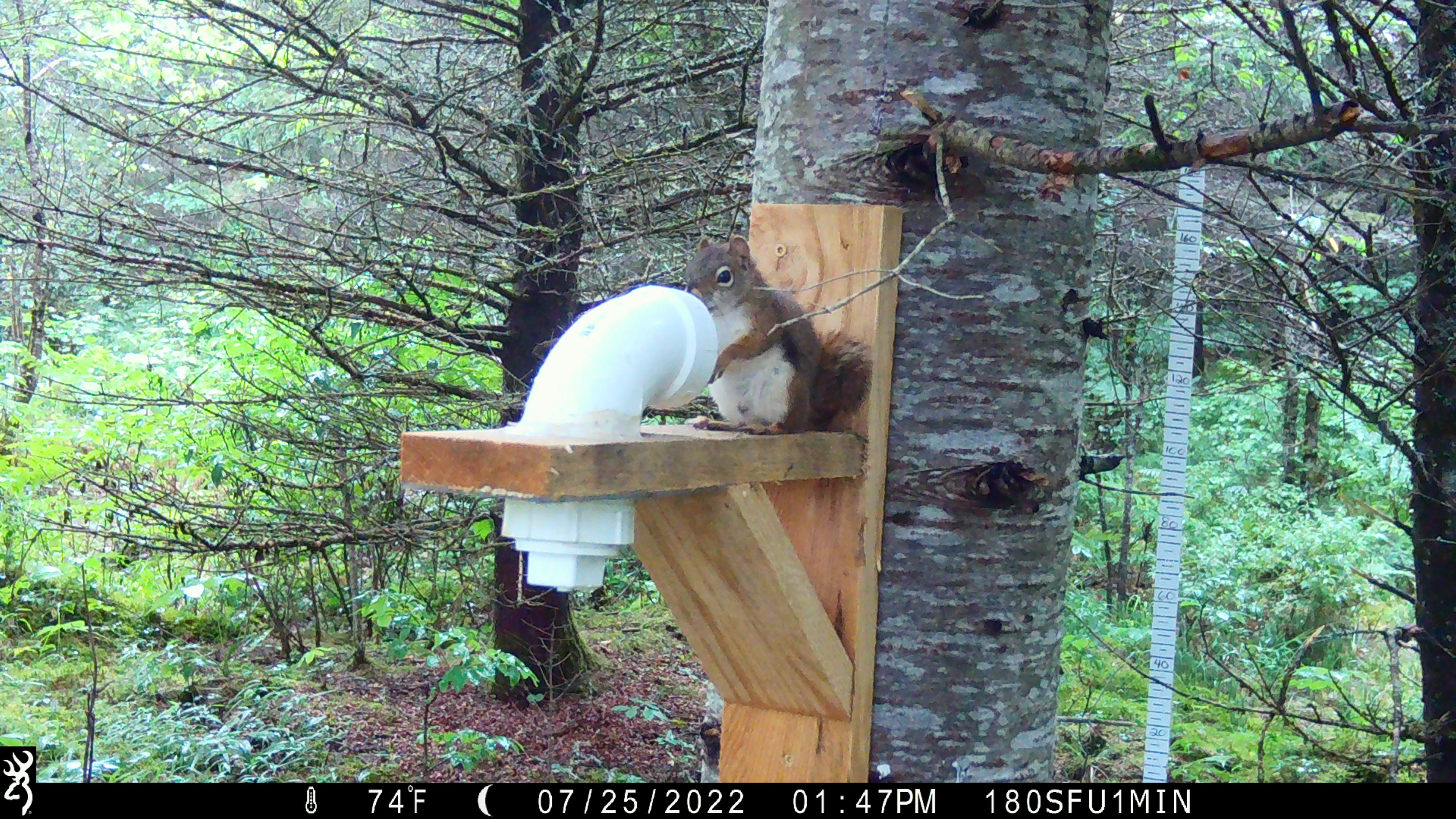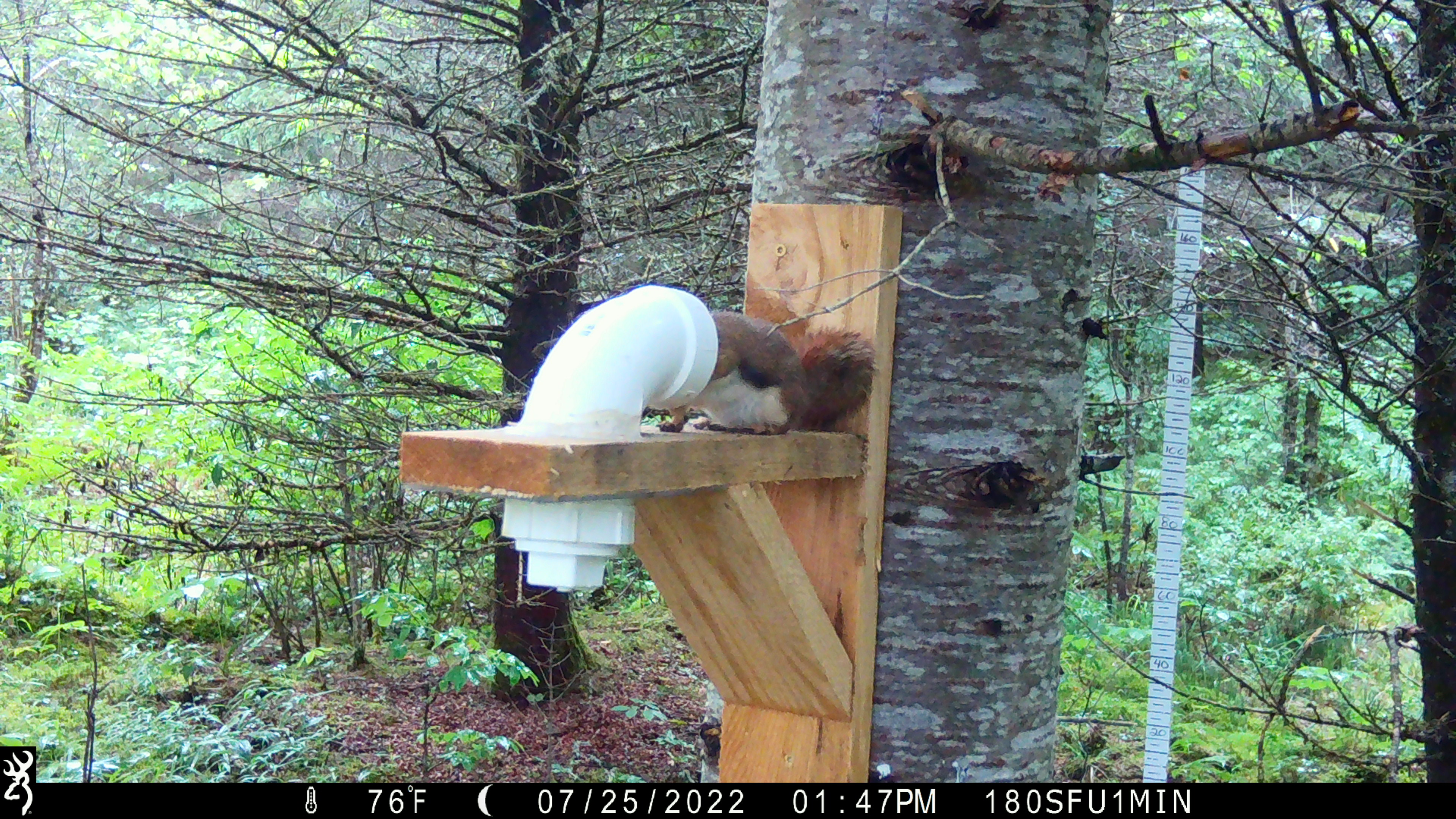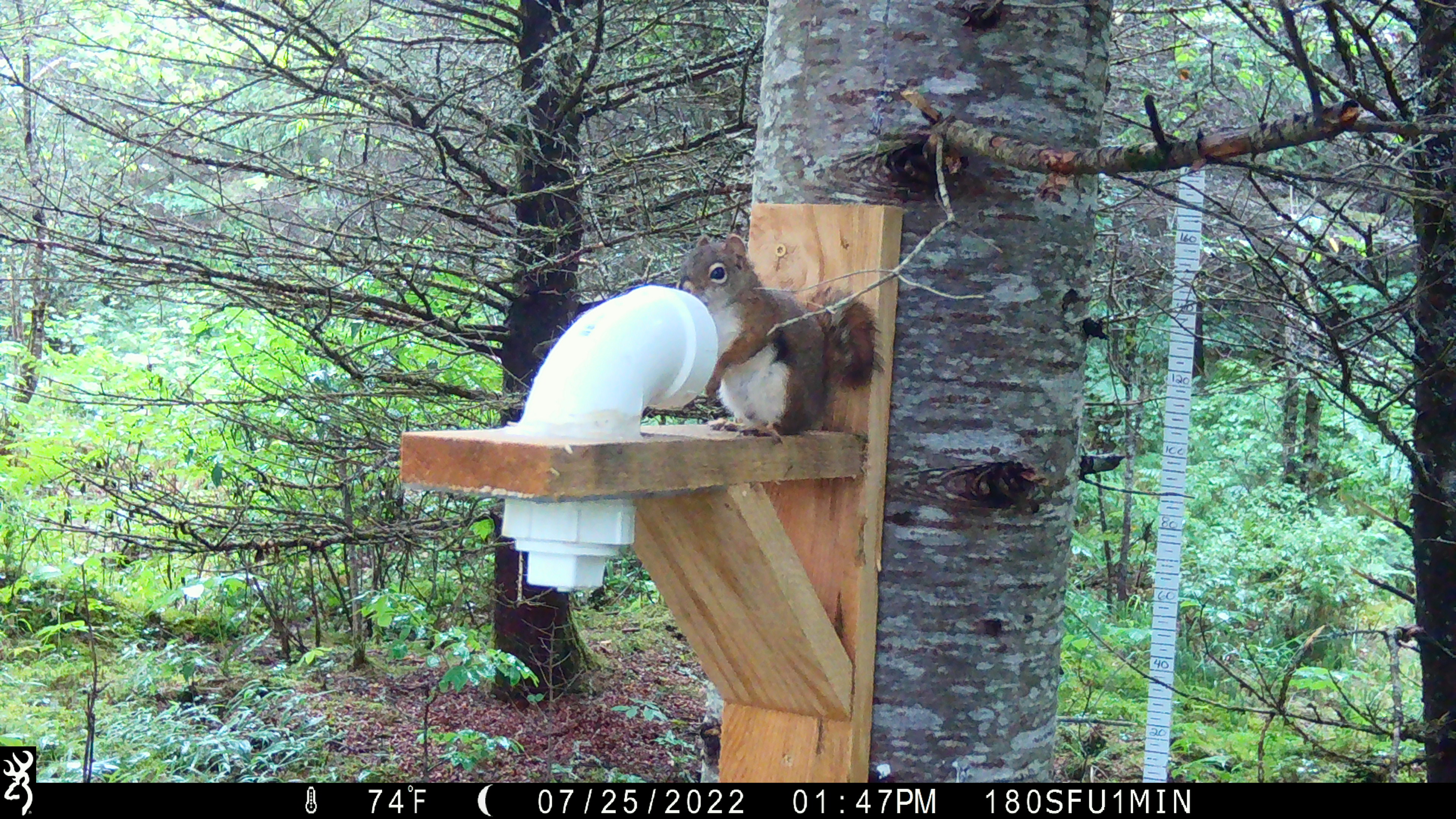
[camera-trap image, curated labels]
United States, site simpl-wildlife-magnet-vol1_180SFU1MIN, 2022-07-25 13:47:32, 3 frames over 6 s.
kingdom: Animalia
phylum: Chordata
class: Mammalia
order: Rodentia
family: Sciuridae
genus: Tamiasciurus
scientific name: Tamiasciurus hudsonicus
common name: red squirrel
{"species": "red squirrel (Tamiasciurus hudsonicus)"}